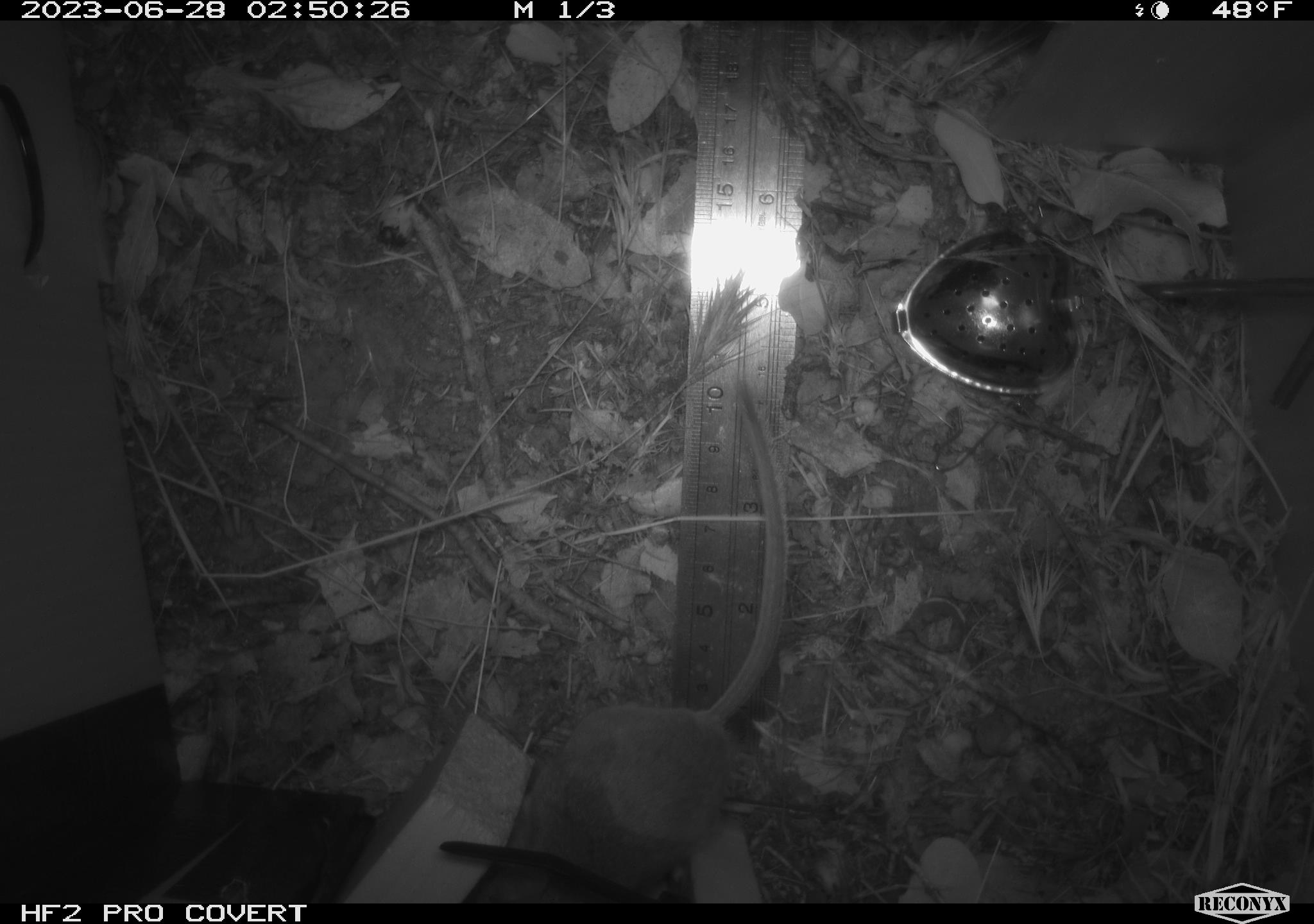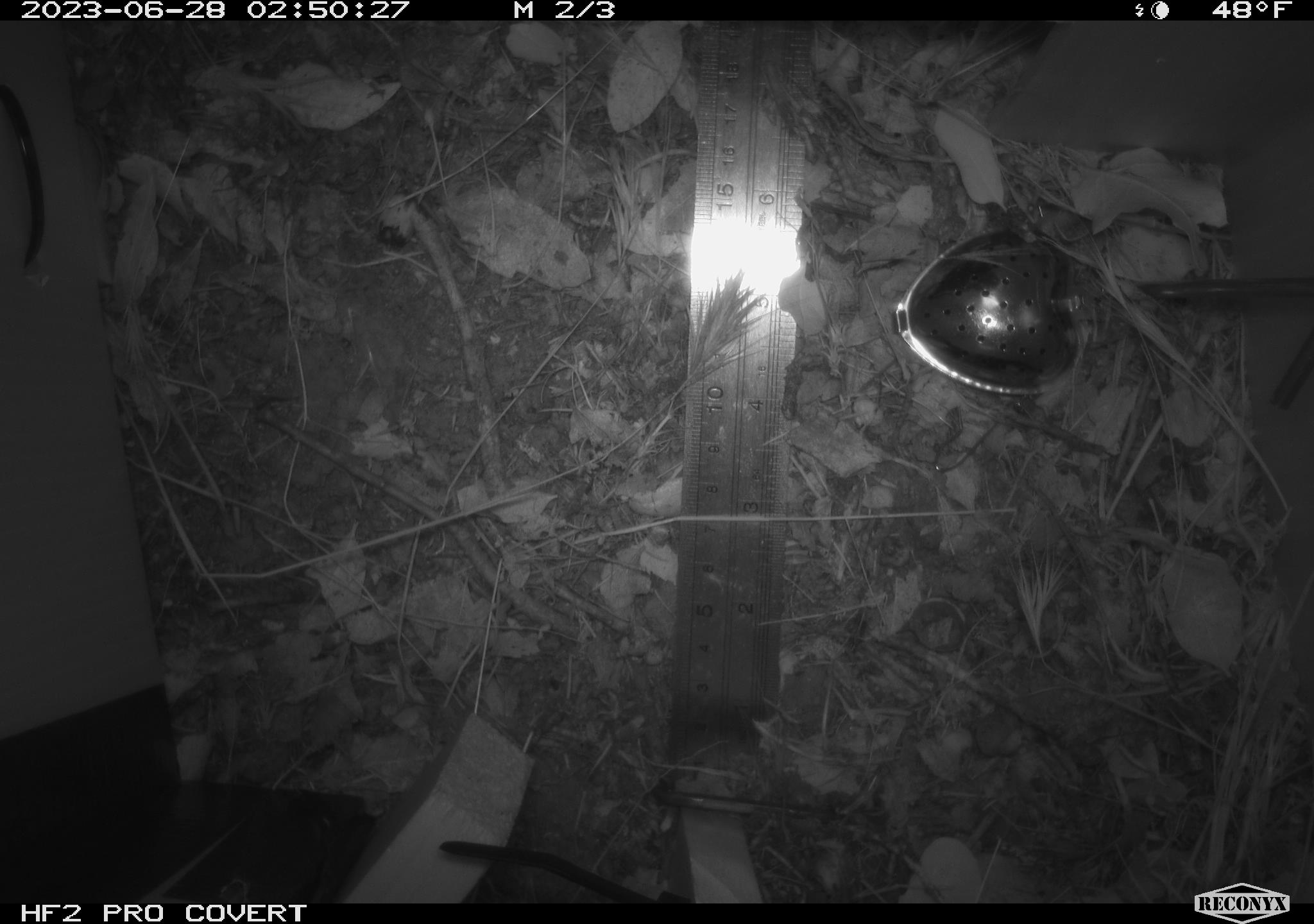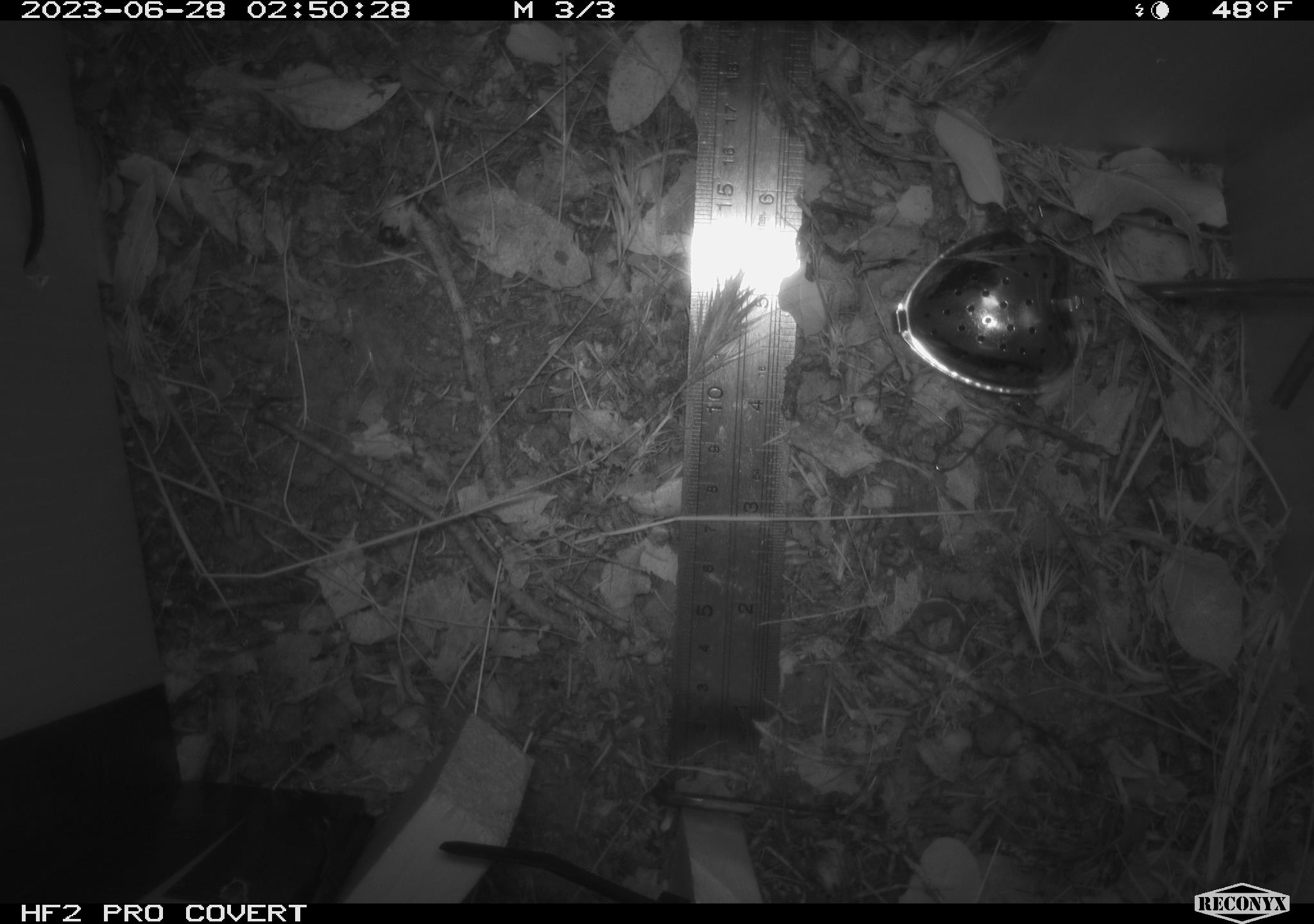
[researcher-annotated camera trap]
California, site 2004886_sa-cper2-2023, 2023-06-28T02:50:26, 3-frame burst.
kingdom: Animalia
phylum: Chordata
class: Mammalia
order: Rodentia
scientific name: Rodentia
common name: mouse species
Mouse species (Rodentia).